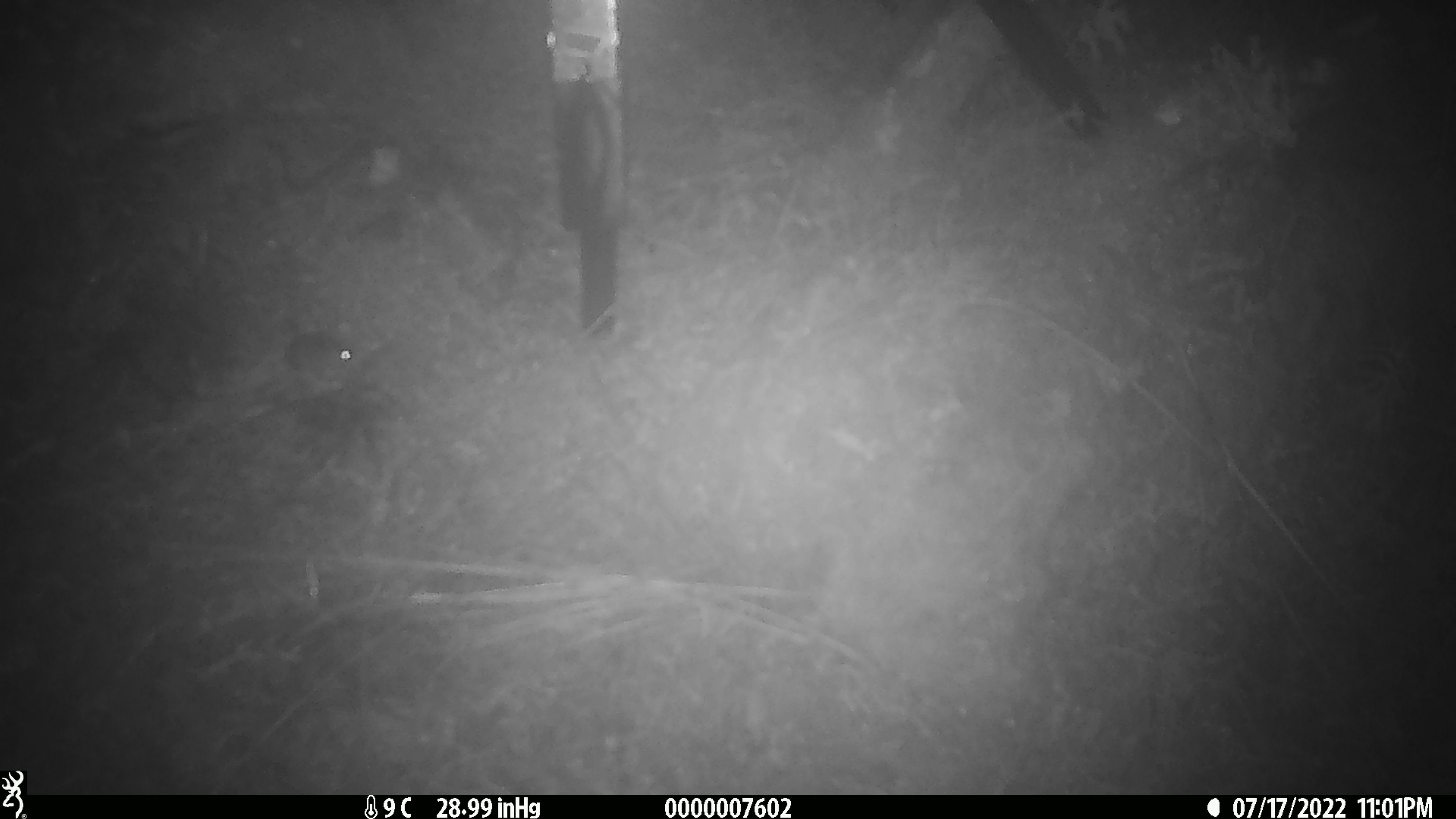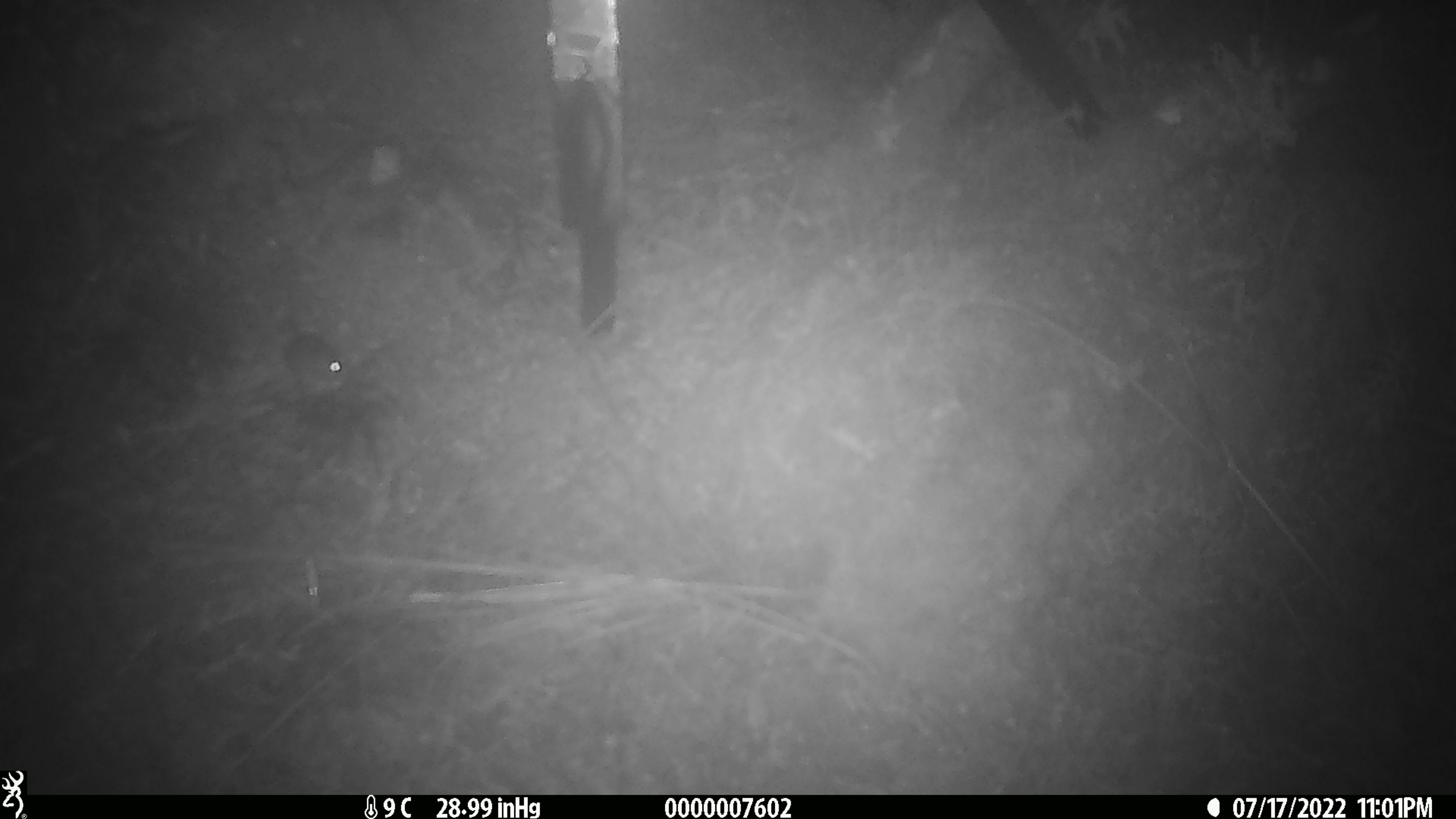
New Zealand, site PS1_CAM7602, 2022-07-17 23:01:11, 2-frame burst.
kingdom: Animalia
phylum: Chordata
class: Mammalia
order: Rodentia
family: Muridae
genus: Mus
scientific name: Mus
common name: mouse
Mouse (Mus).